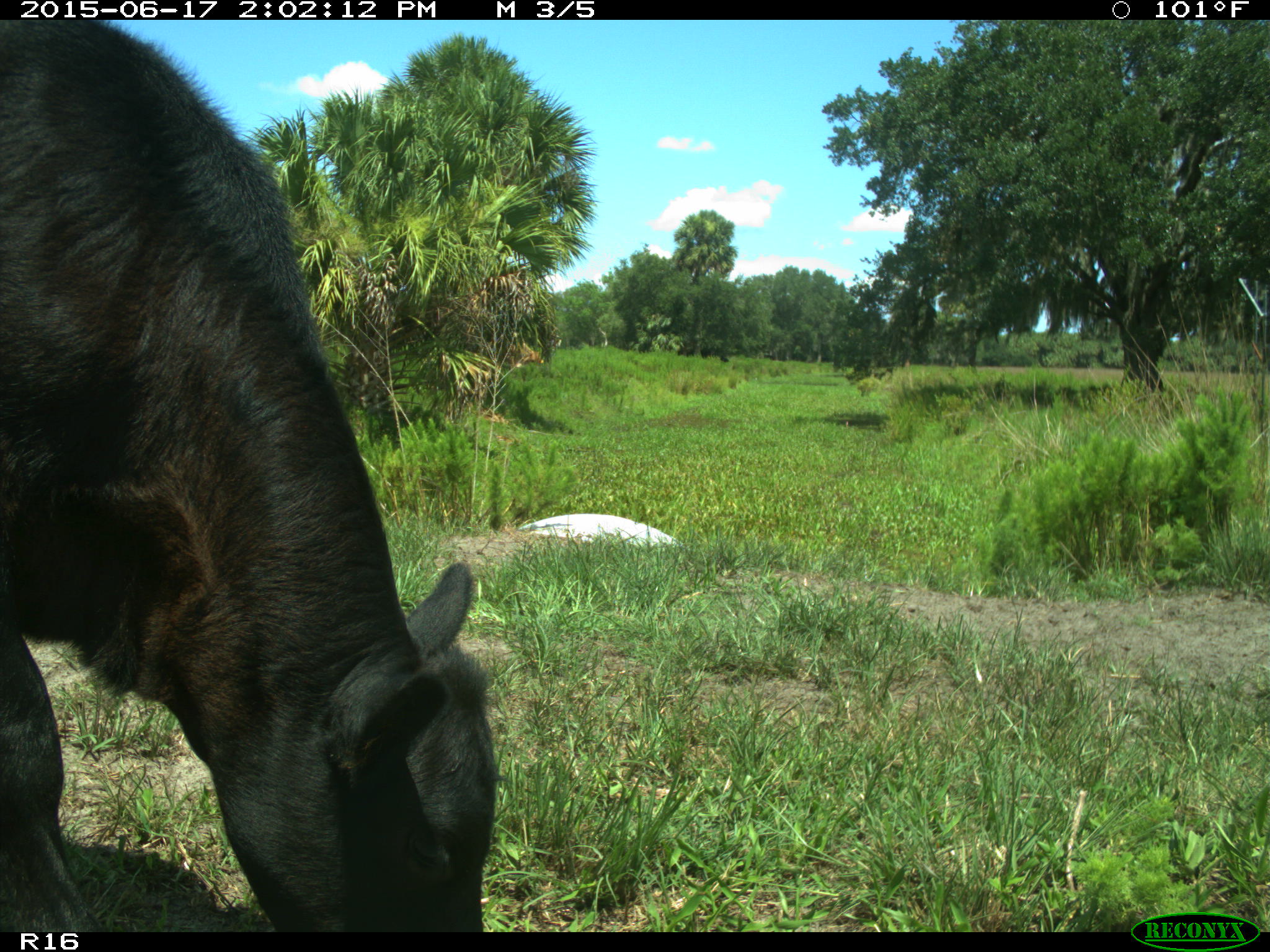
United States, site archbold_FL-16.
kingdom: Animalia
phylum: Chordata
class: Mammalia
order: Artiodactyla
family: Bovidae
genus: Bos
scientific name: Bos taurus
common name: domestic cow